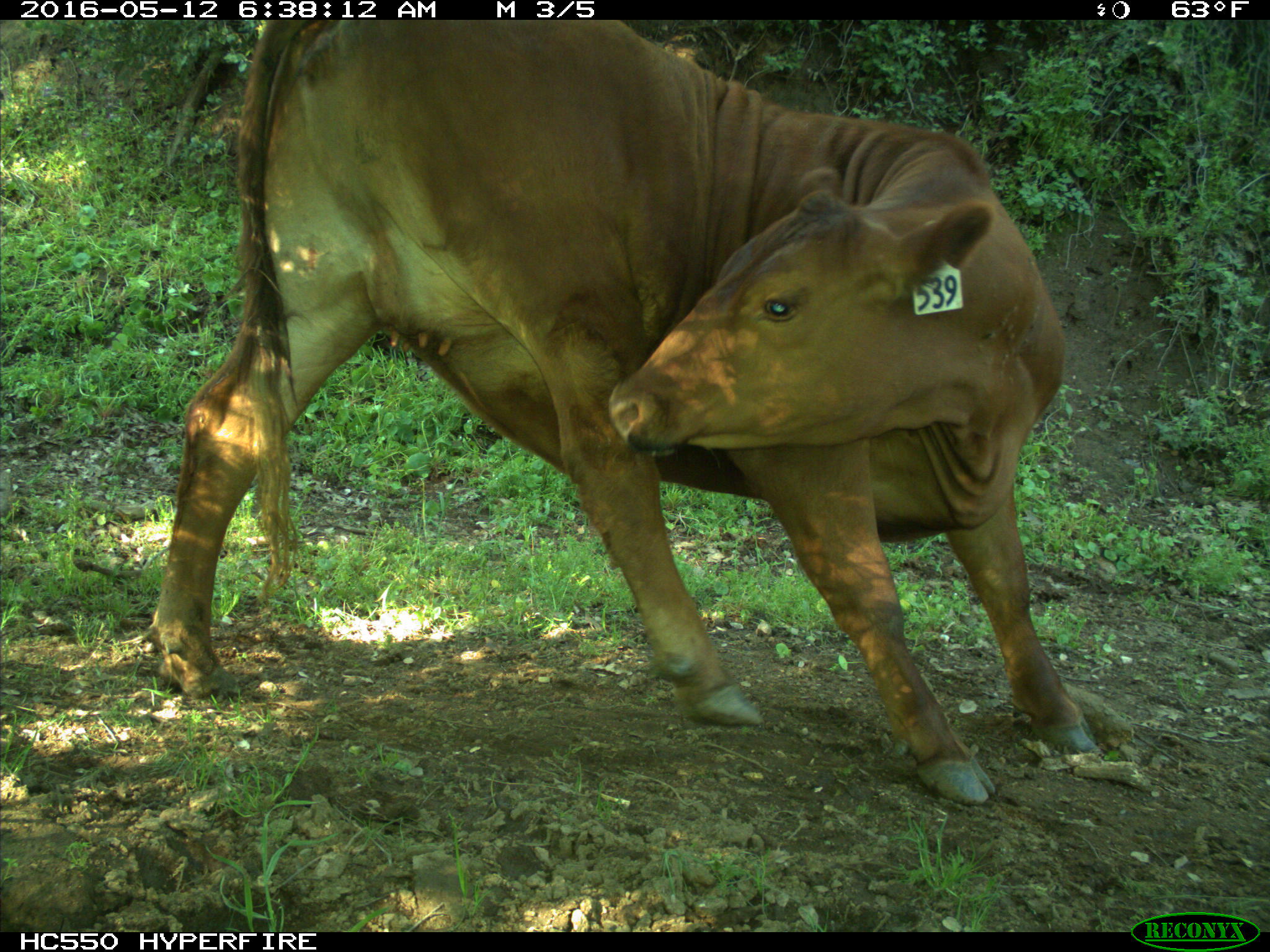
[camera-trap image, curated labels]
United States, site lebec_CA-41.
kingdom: Animalia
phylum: Chordata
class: Mammalia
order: Artiodactyla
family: Bovidae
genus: Bos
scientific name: Bos taurus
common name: domestic cow